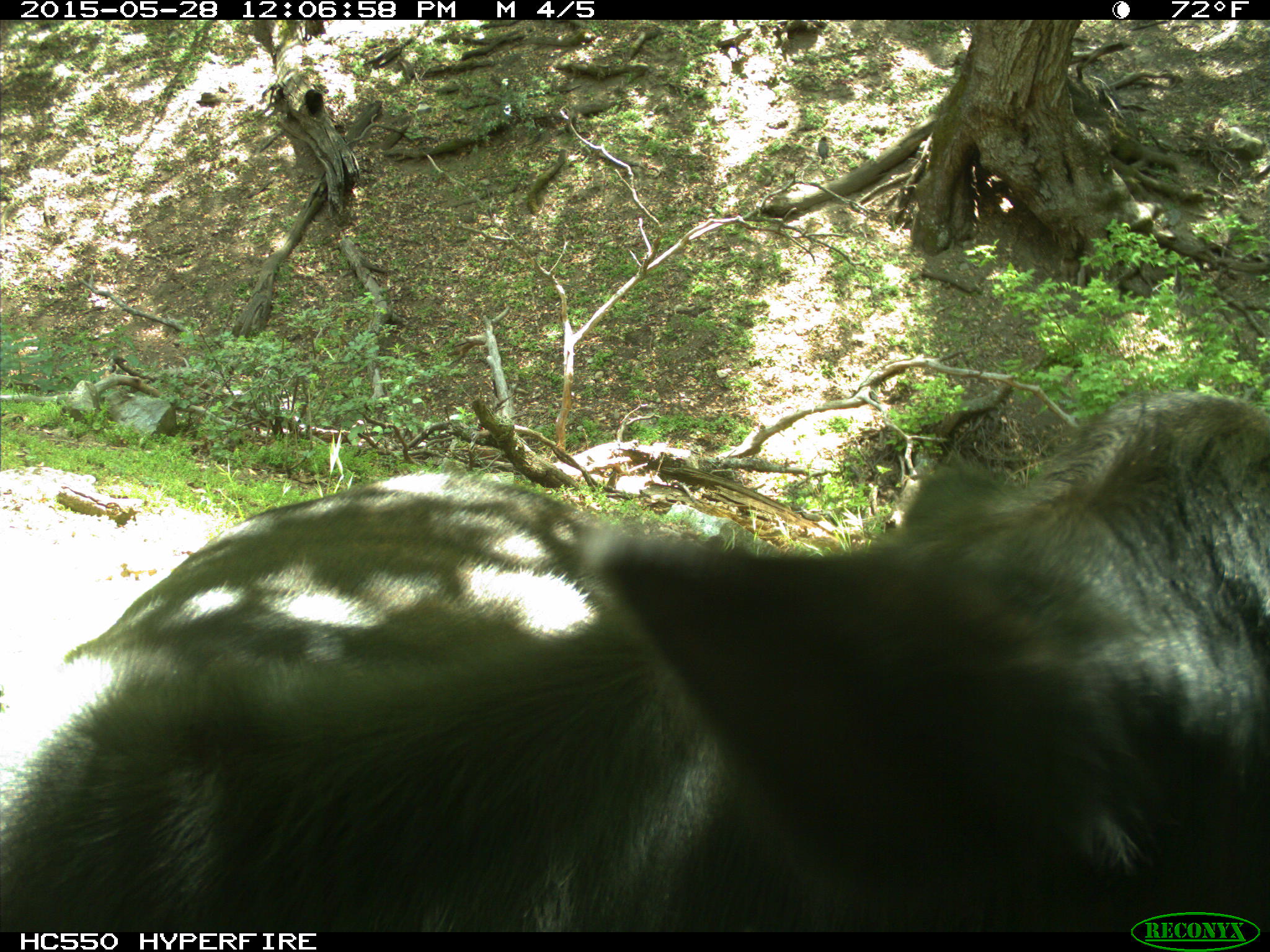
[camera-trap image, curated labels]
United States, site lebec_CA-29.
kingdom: Animalia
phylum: Chordata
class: Mammalia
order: Artiodactyla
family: Bovidae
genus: Bos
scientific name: Bos taurus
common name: domestic cow